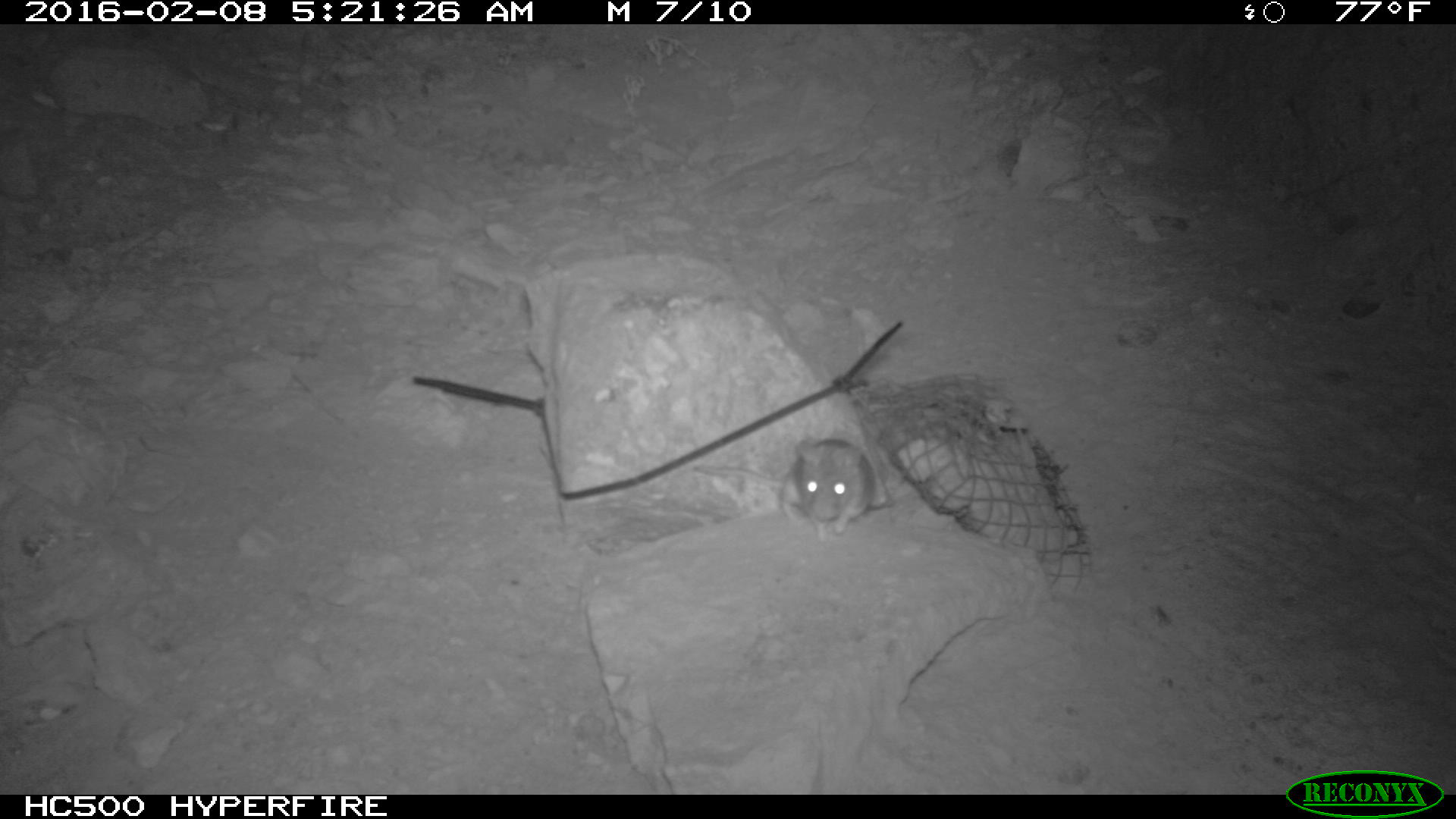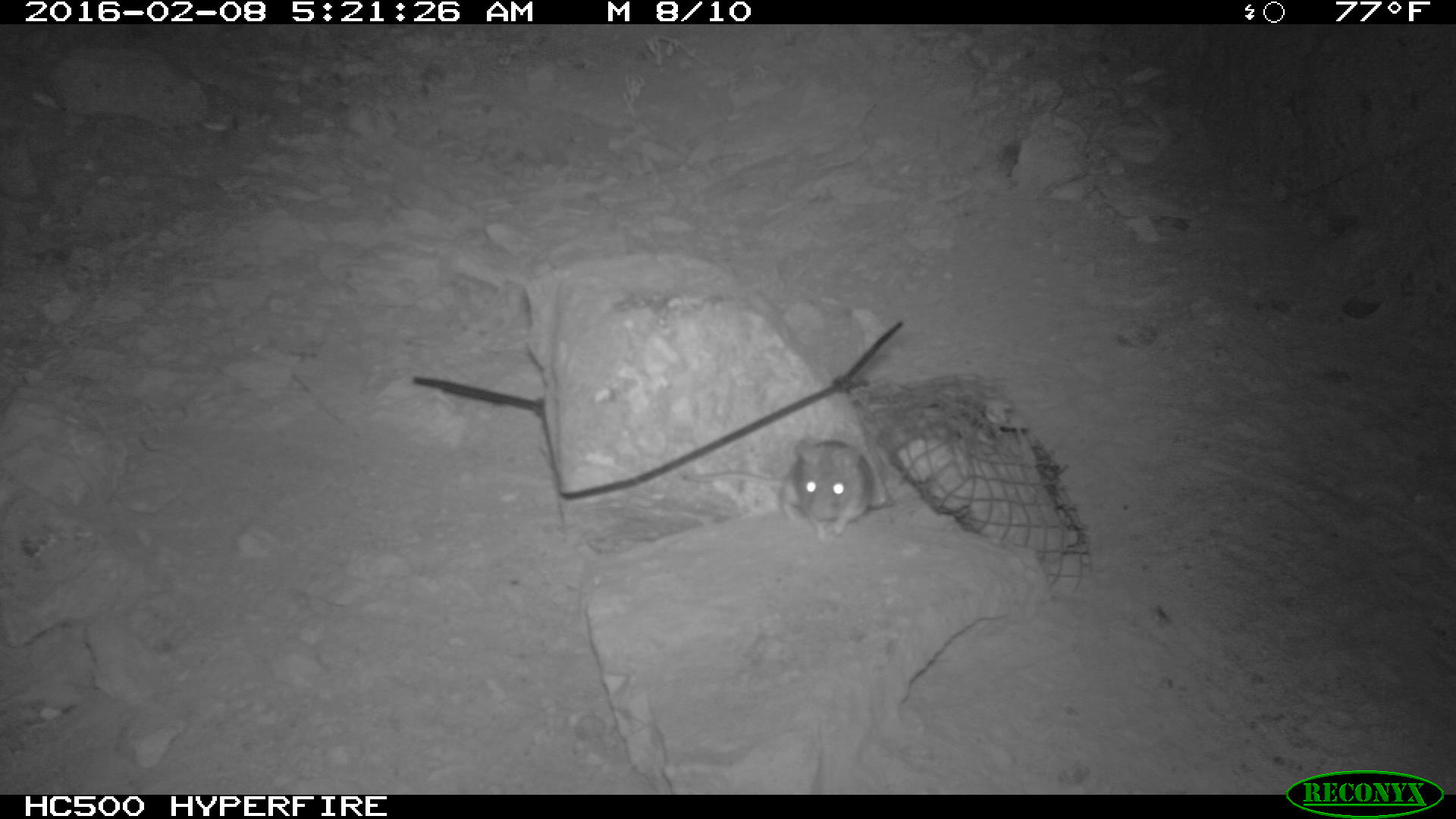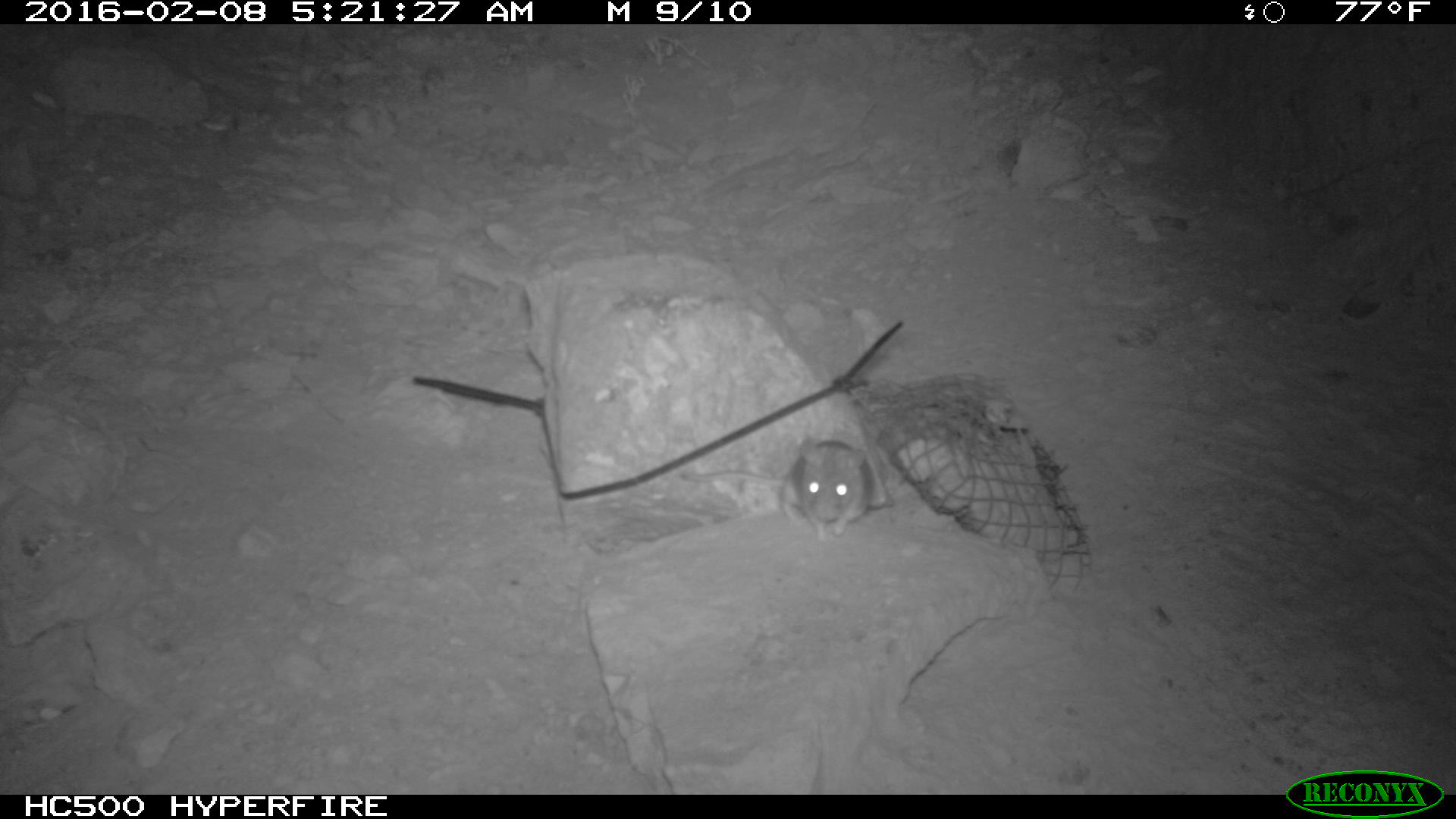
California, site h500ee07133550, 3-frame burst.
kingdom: Animalia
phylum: Chordata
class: Mammalia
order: Rodentia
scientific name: Rodentia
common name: rodent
Rodent (Rodentia).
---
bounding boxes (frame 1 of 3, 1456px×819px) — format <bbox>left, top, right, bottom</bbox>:
rodent: <bbox>689, 438, 874, 542</bbox>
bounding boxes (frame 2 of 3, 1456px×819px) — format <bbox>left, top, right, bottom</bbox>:
rodent: <bbox>678, 440, 890, 542</bbox>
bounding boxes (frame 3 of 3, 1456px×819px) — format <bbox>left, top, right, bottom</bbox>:
rodent: <bbox>678, 435, 880, 543</bbox>